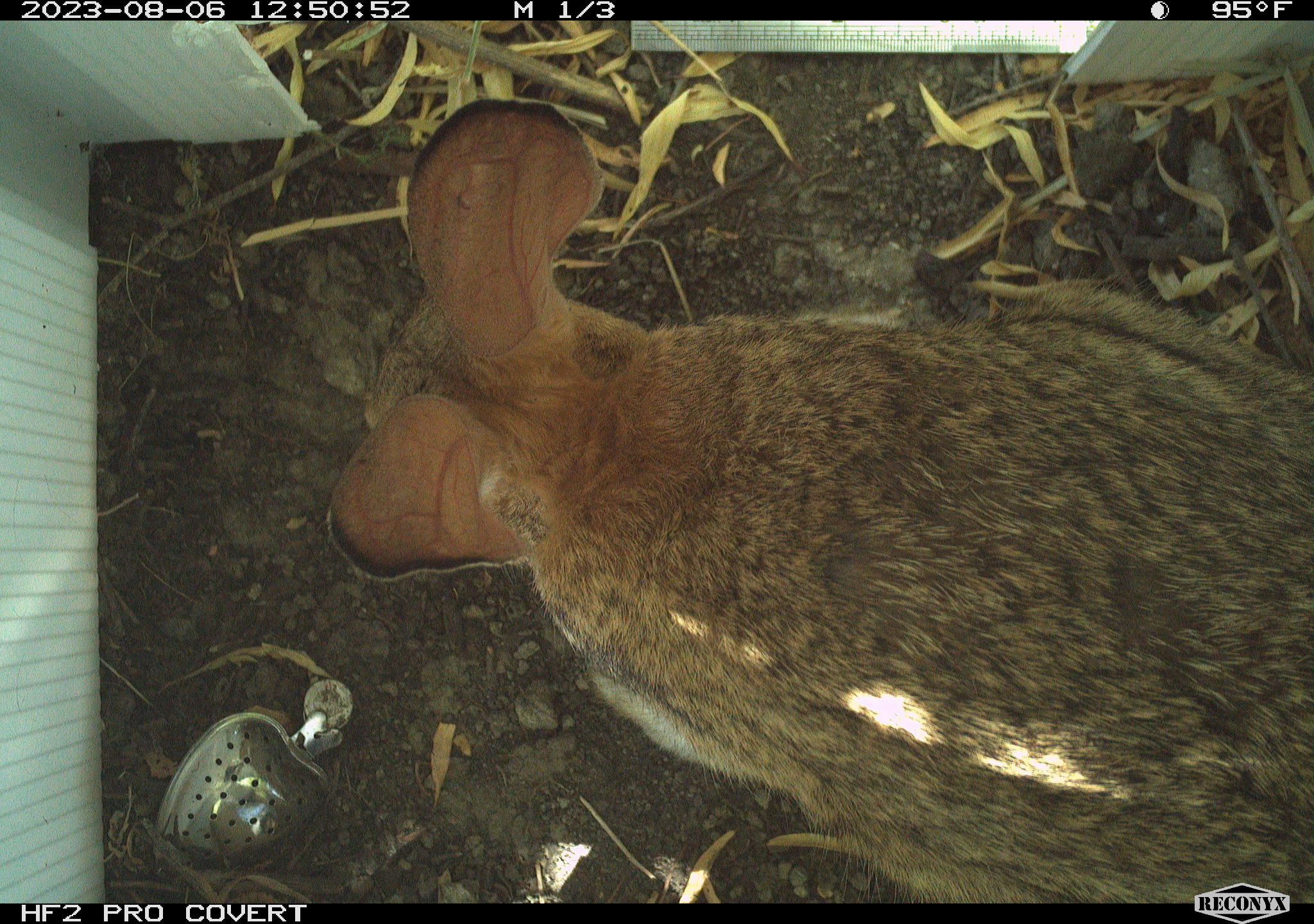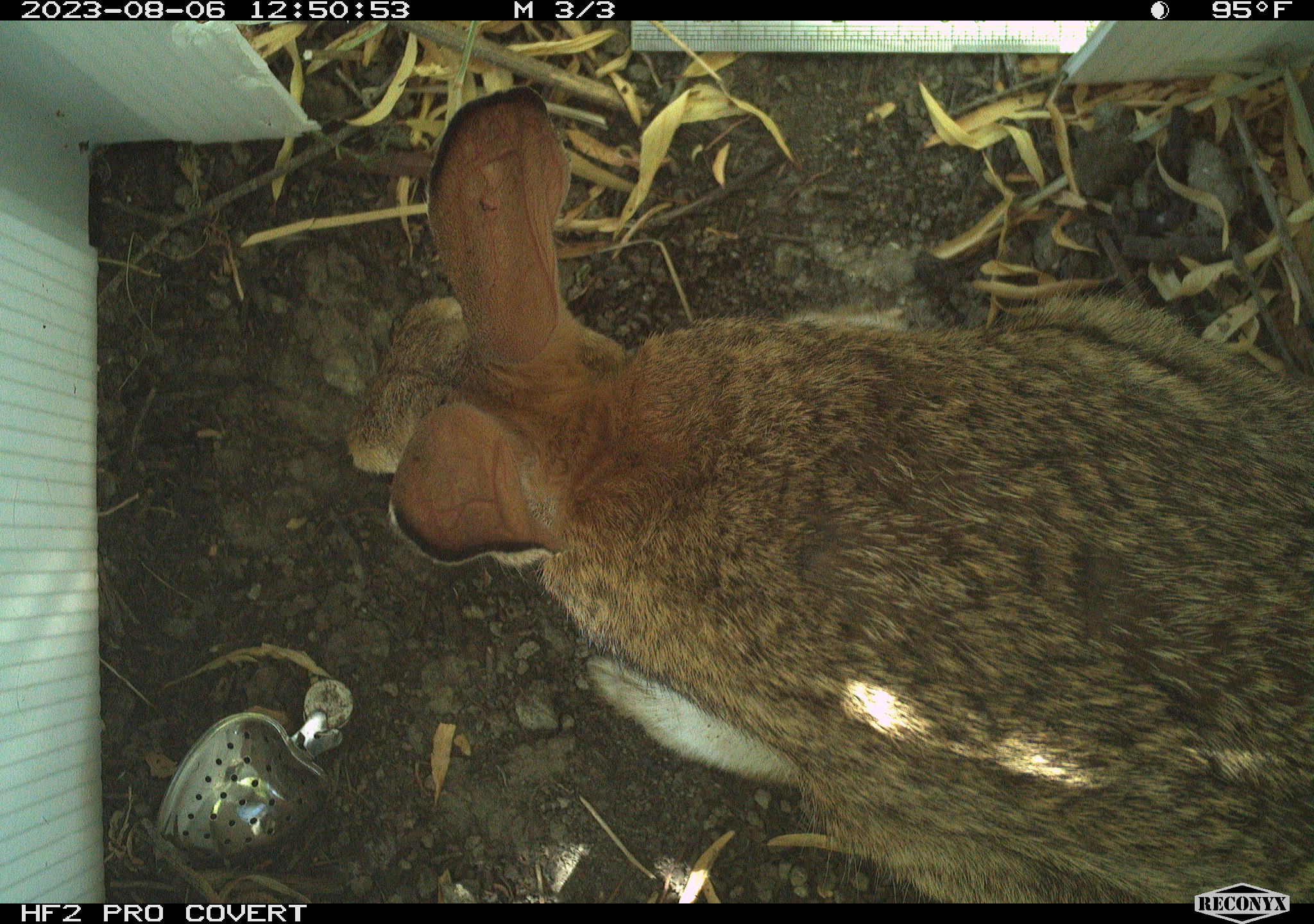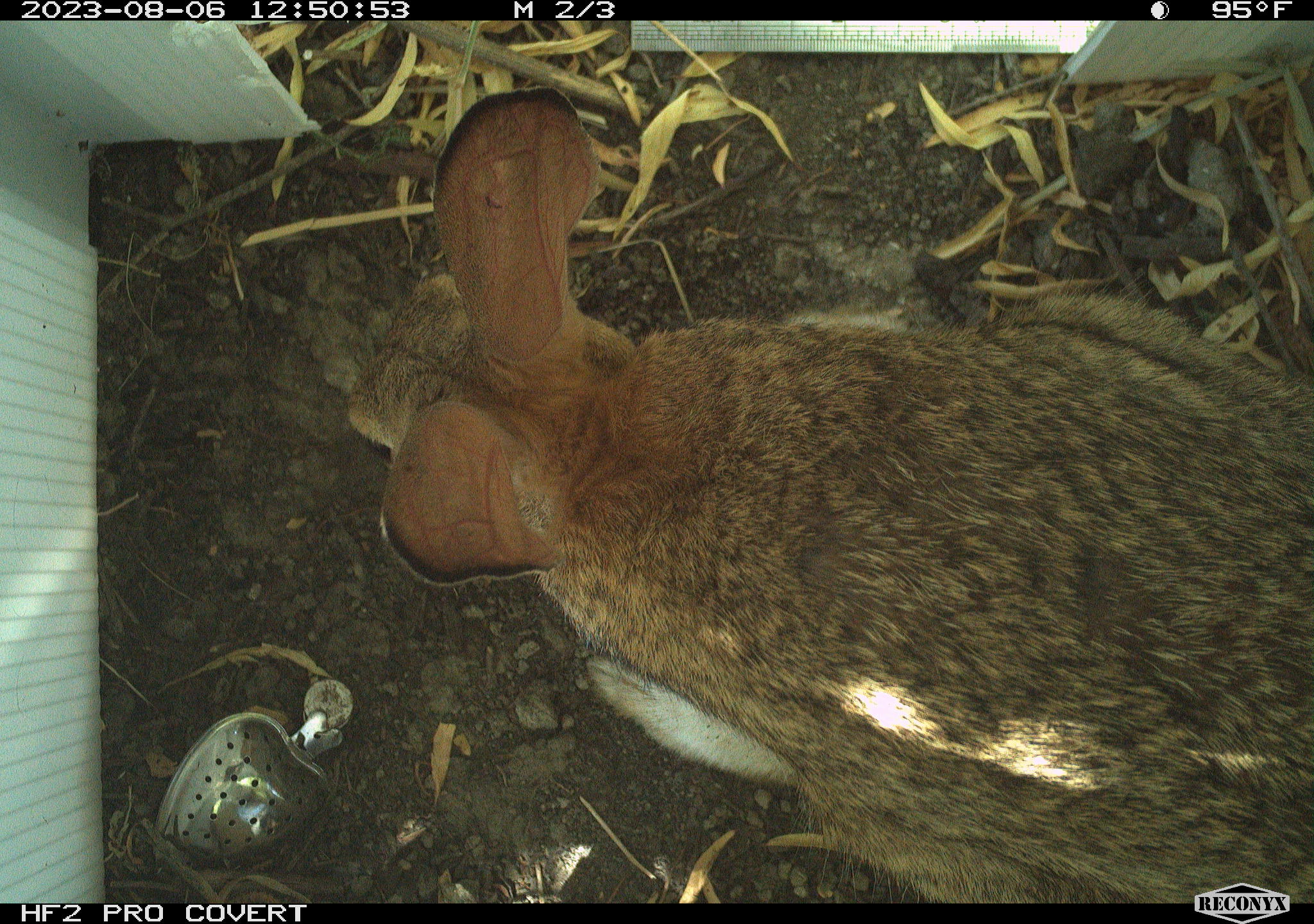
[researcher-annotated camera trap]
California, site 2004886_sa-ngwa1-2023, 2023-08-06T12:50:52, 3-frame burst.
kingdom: Animalia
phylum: Chordata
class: Mammalia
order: Lagomorpha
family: Leporidae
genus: Sylvilagus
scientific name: Sylvilagus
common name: cottontail rabbits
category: sylvilagus species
Sylvilagus species (cottontail rabbits) (Sylvilagus).